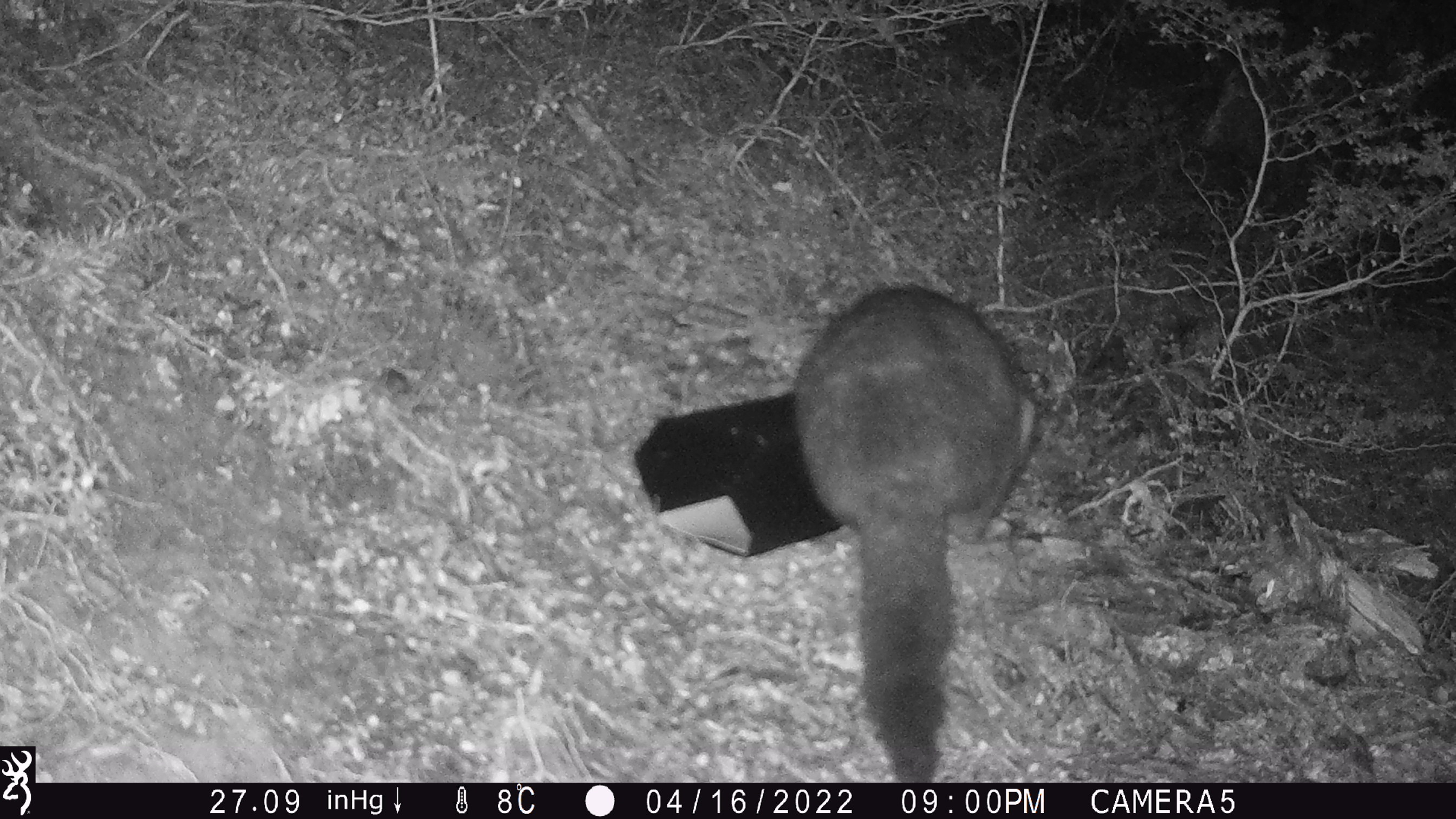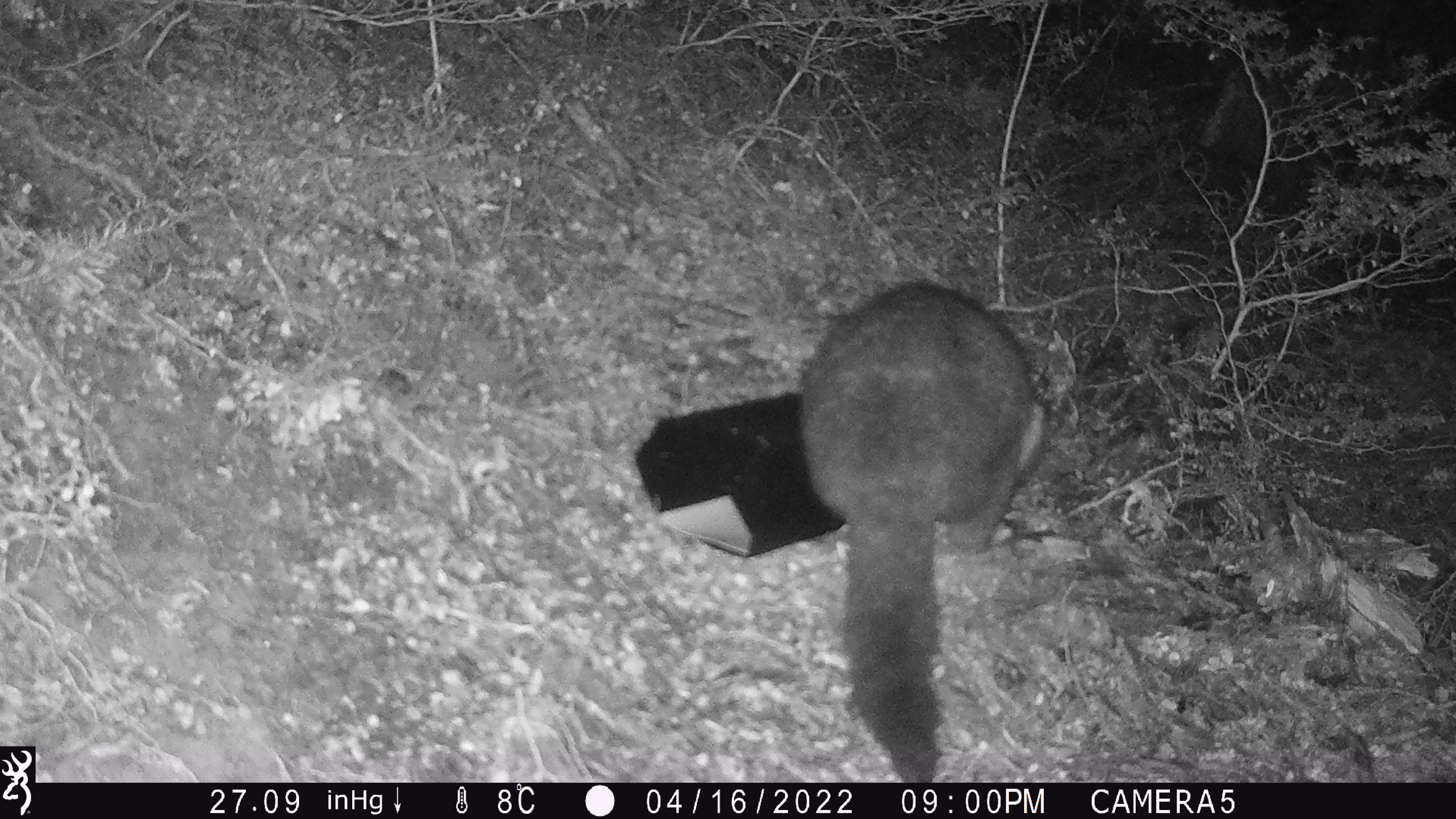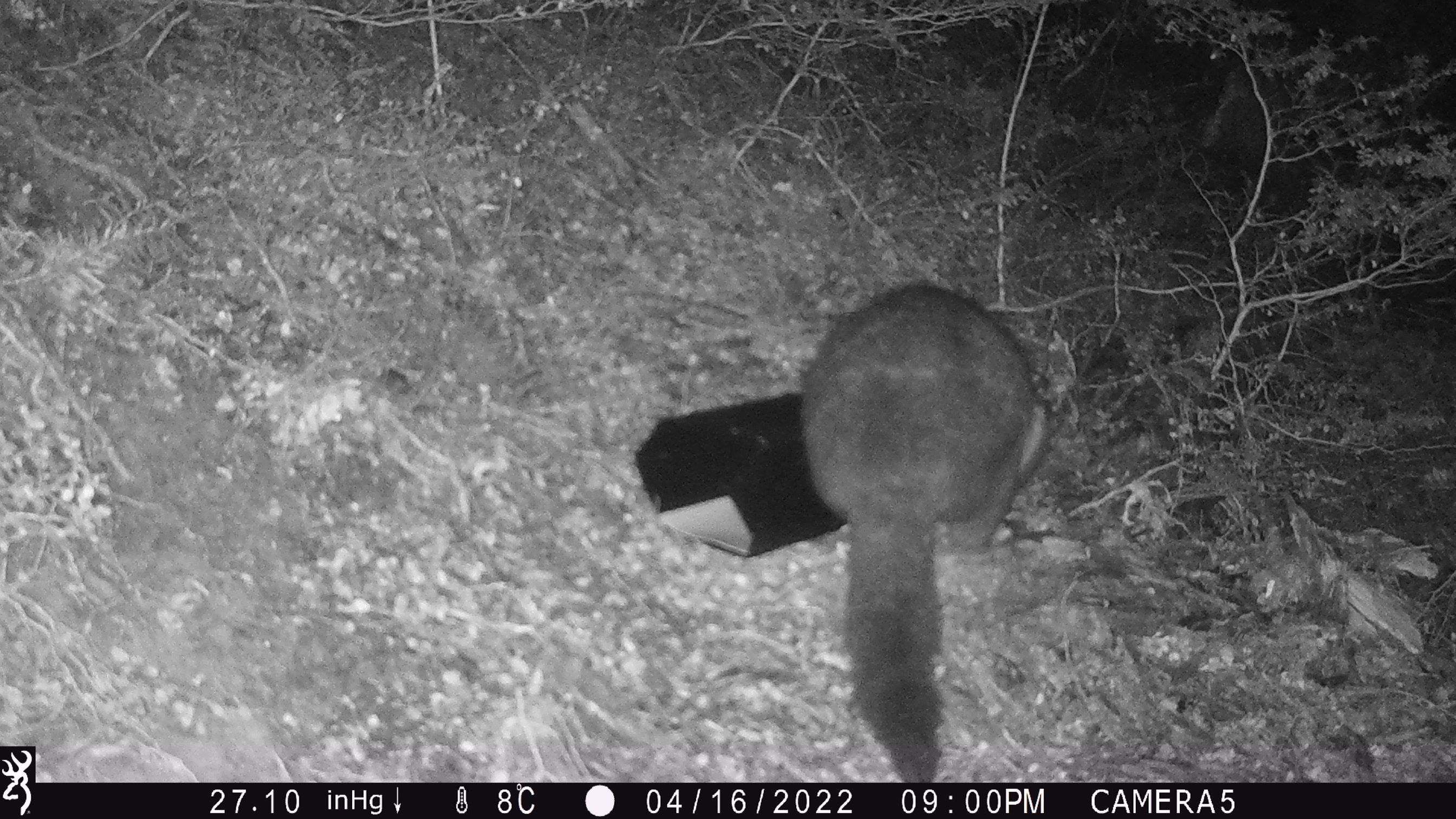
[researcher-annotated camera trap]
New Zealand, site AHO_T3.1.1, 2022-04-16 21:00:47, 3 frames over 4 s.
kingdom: Animalia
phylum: Chordata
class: Mammalia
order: Diprotodontia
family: Phalangeridae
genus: Trichosurus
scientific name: Trichosurus vulpecula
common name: common brushtail possum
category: possum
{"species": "possum (common brushtail possum) (Trichosurus vulpecula)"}